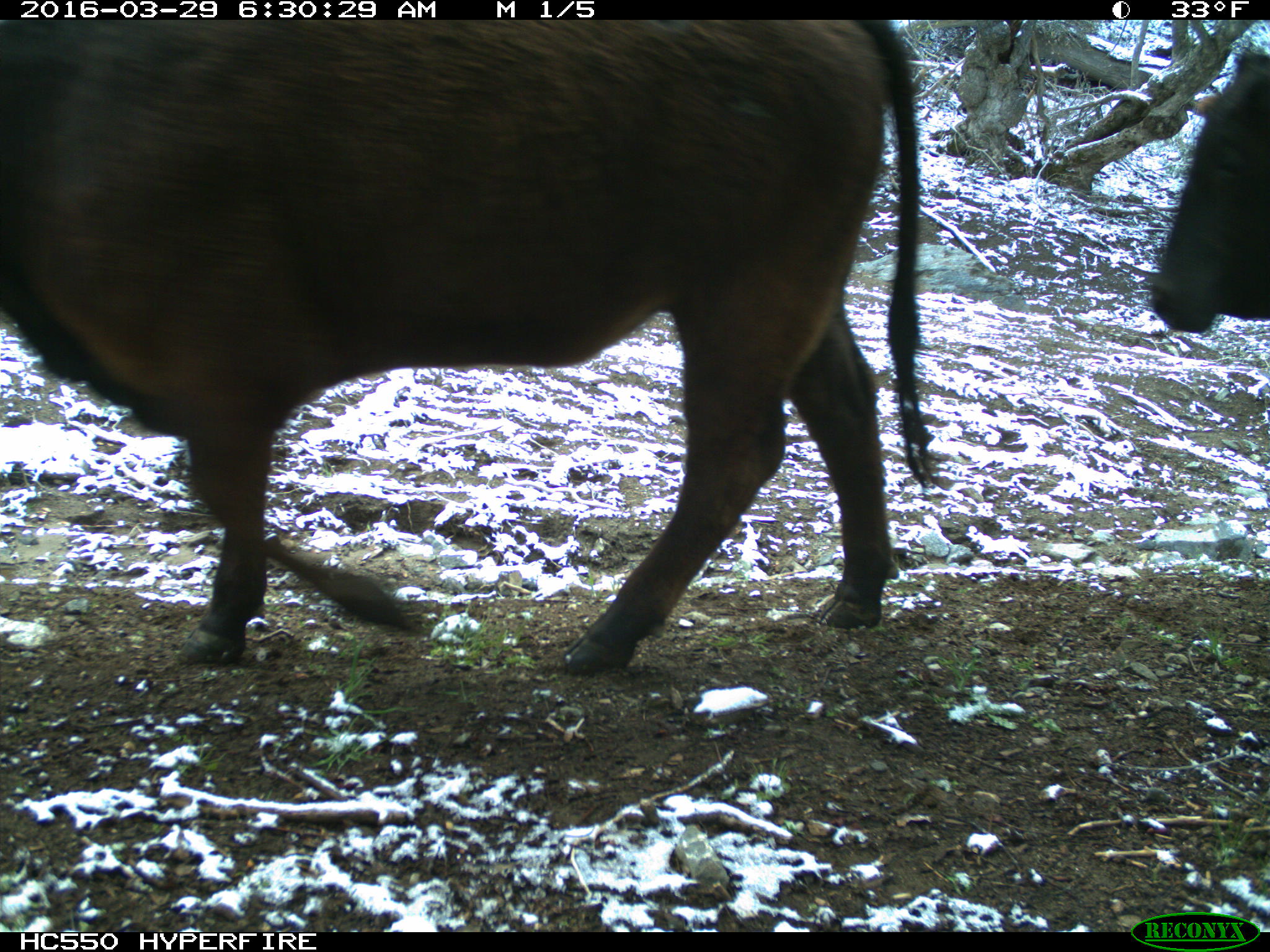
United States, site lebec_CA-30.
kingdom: Animalia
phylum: Chordata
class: Mammalia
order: Artiodactyla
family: Bovidae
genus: Bos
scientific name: Bos taurus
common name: domestic cow